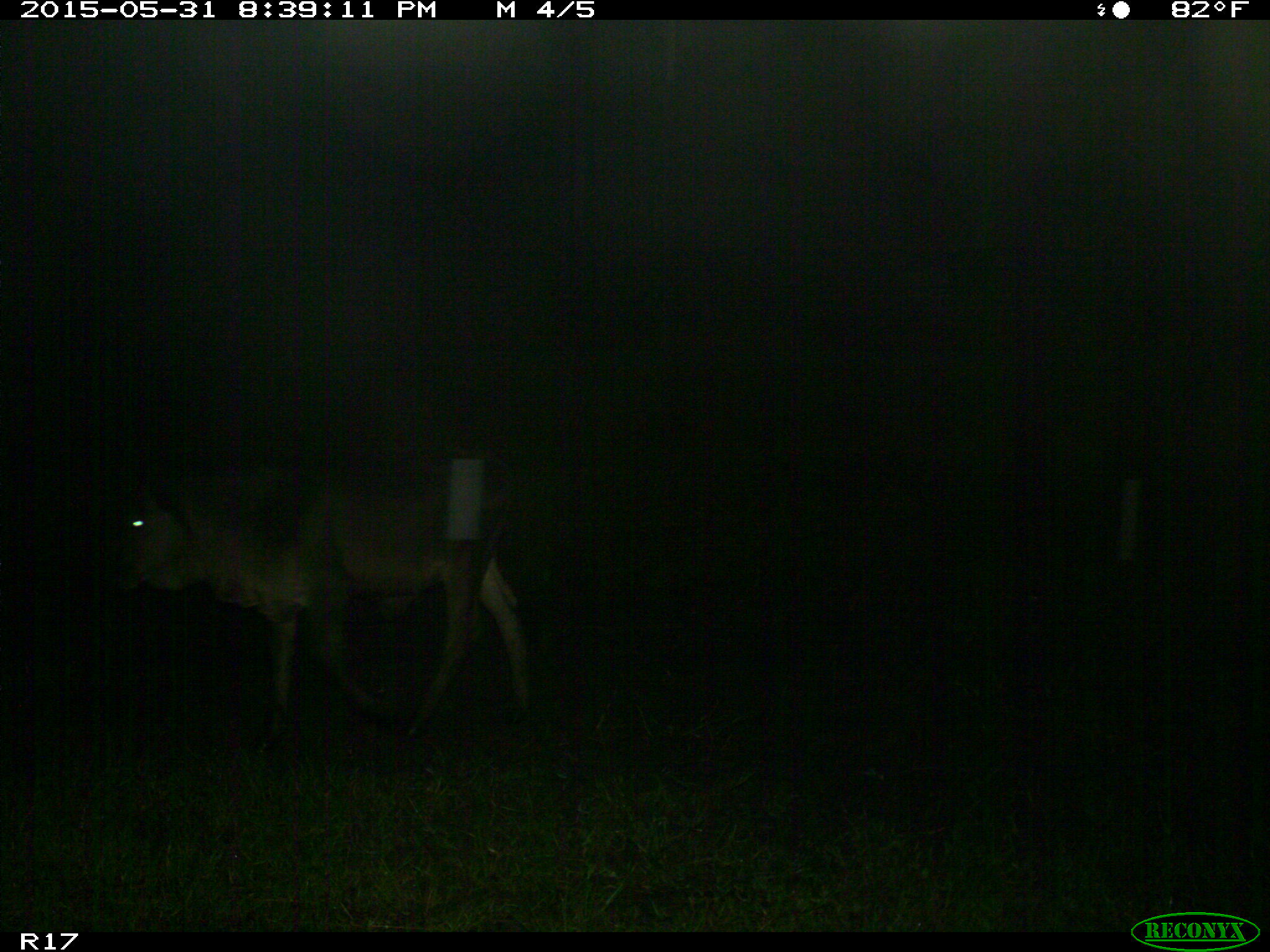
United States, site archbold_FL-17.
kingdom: Animalia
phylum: Chordata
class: Mammalia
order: Artiodactyla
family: Bovidae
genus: Bos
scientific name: Bos taurus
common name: domestic cow